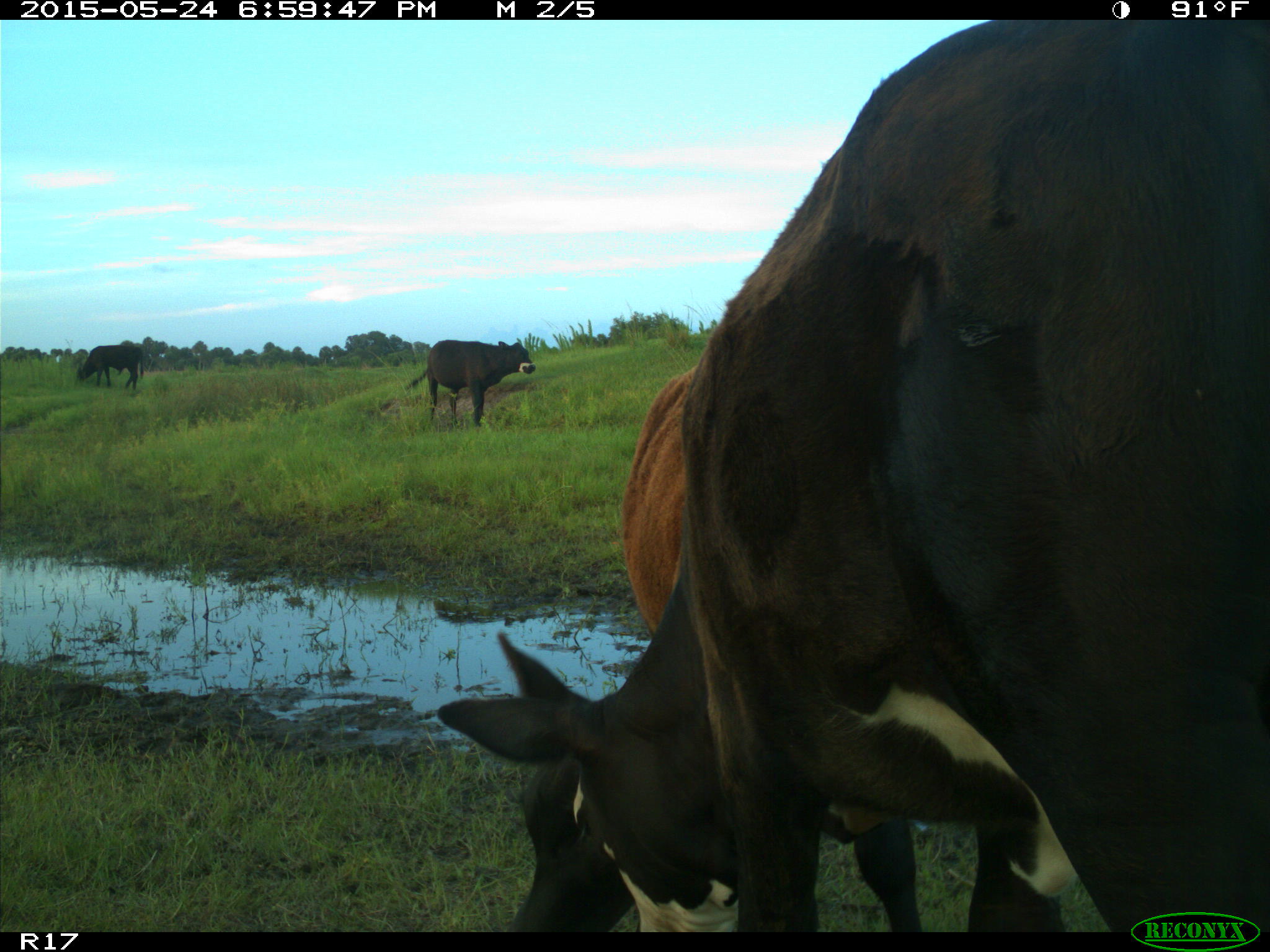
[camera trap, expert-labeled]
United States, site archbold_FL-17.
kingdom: Animalia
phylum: Chordata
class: Mammalia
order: Artiodactyla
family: Bovidae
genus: Bos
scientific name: Bos taurus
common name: domestic cow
Bos taurus (domestic cow).